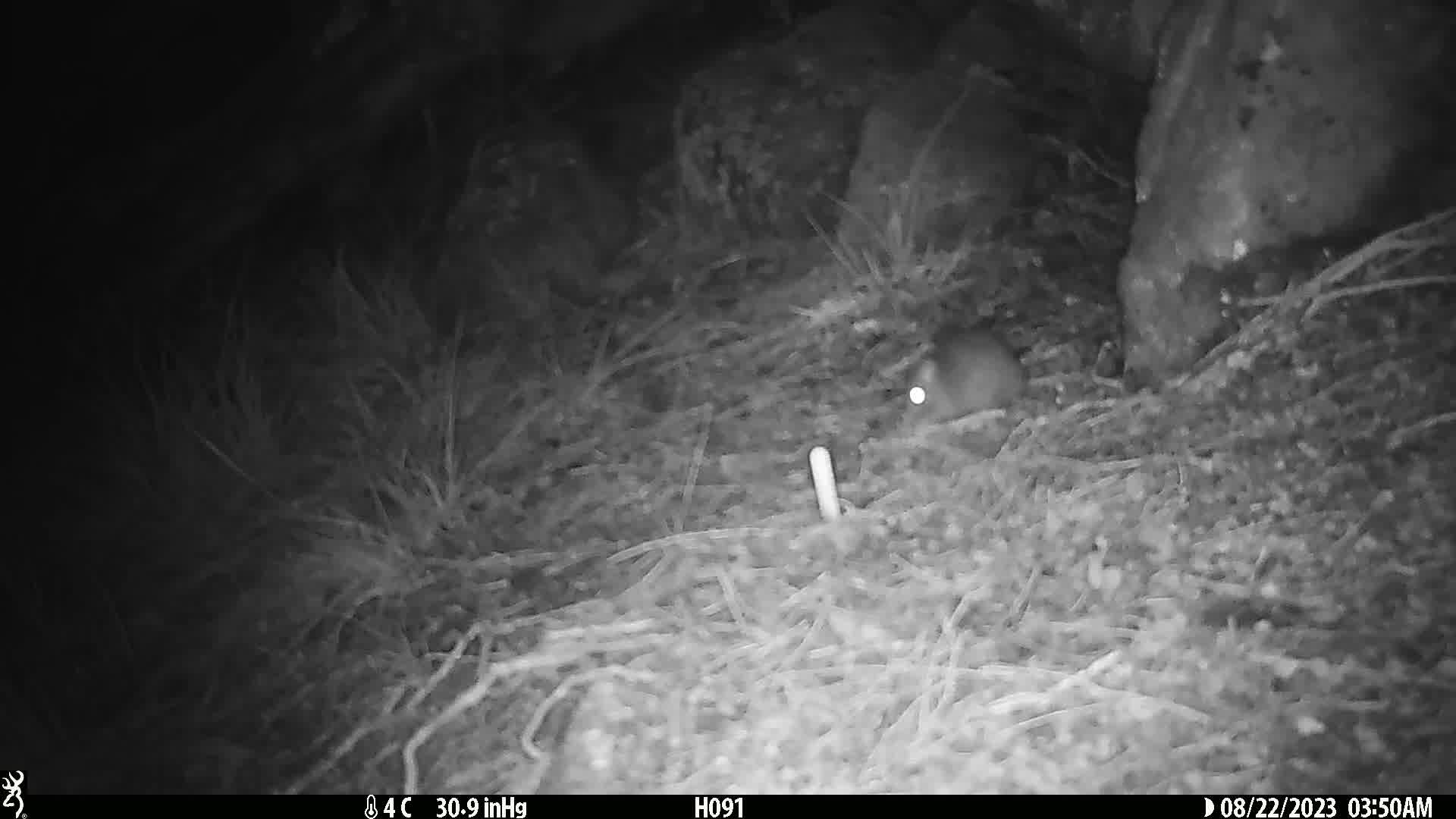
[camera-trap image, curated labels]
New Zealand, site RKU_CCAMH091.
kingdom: Animalia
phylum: Chordata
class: Mammalia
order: Rodentia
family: Muridae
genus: Rattus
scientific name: Rattus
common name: rat